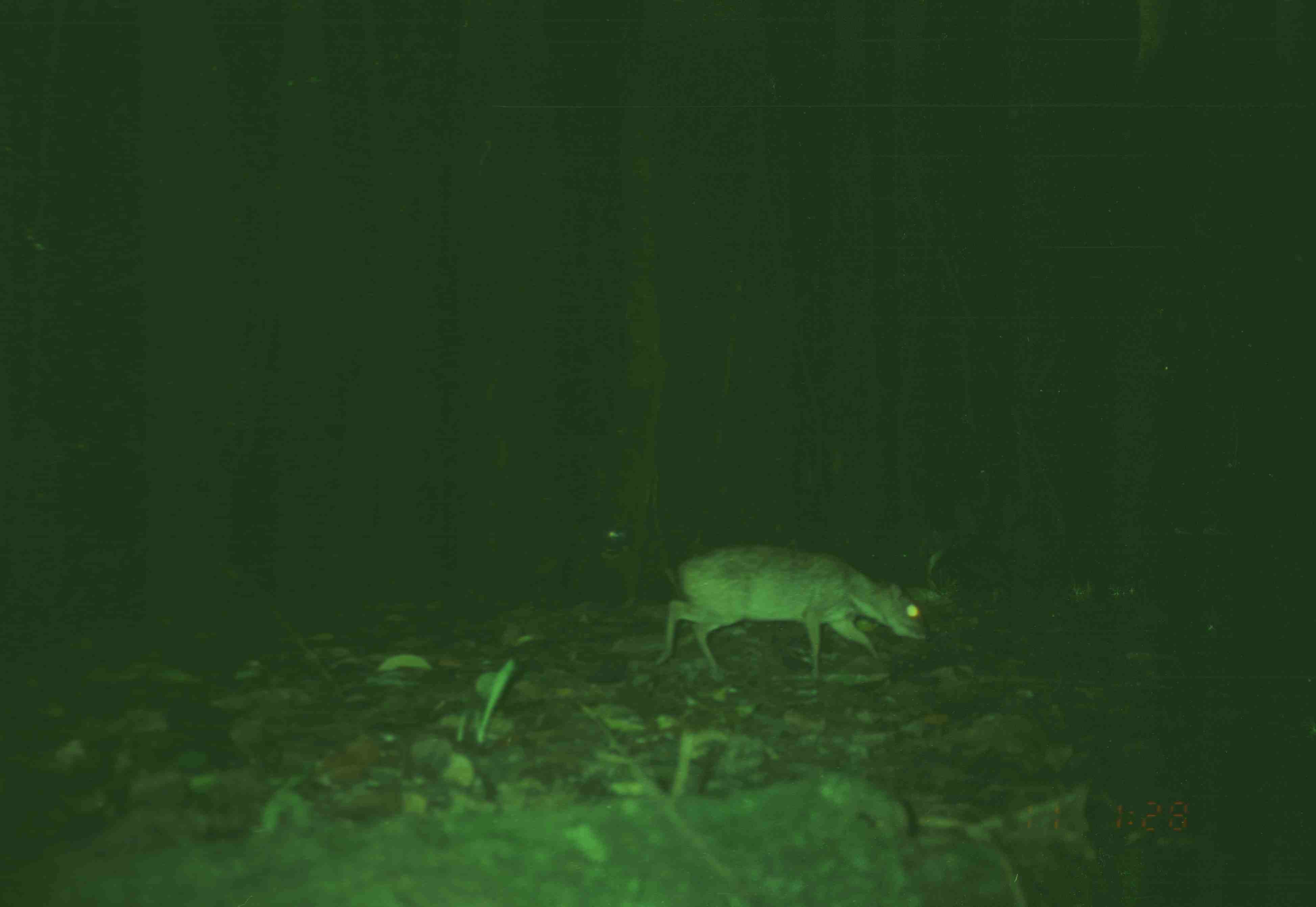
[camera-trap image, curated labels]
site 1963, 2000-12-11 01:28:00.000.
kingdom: Animalia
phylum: Chordata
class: Mammalia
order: Artiodactyla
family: Tragulidae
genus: Tragulus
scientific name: Tragulus napu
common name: greater oriental chevrotain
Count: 1.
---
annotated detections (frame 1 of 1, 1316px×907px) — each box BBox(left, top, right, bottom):
tragulus napu: BBox(644, 542, 932, 687)